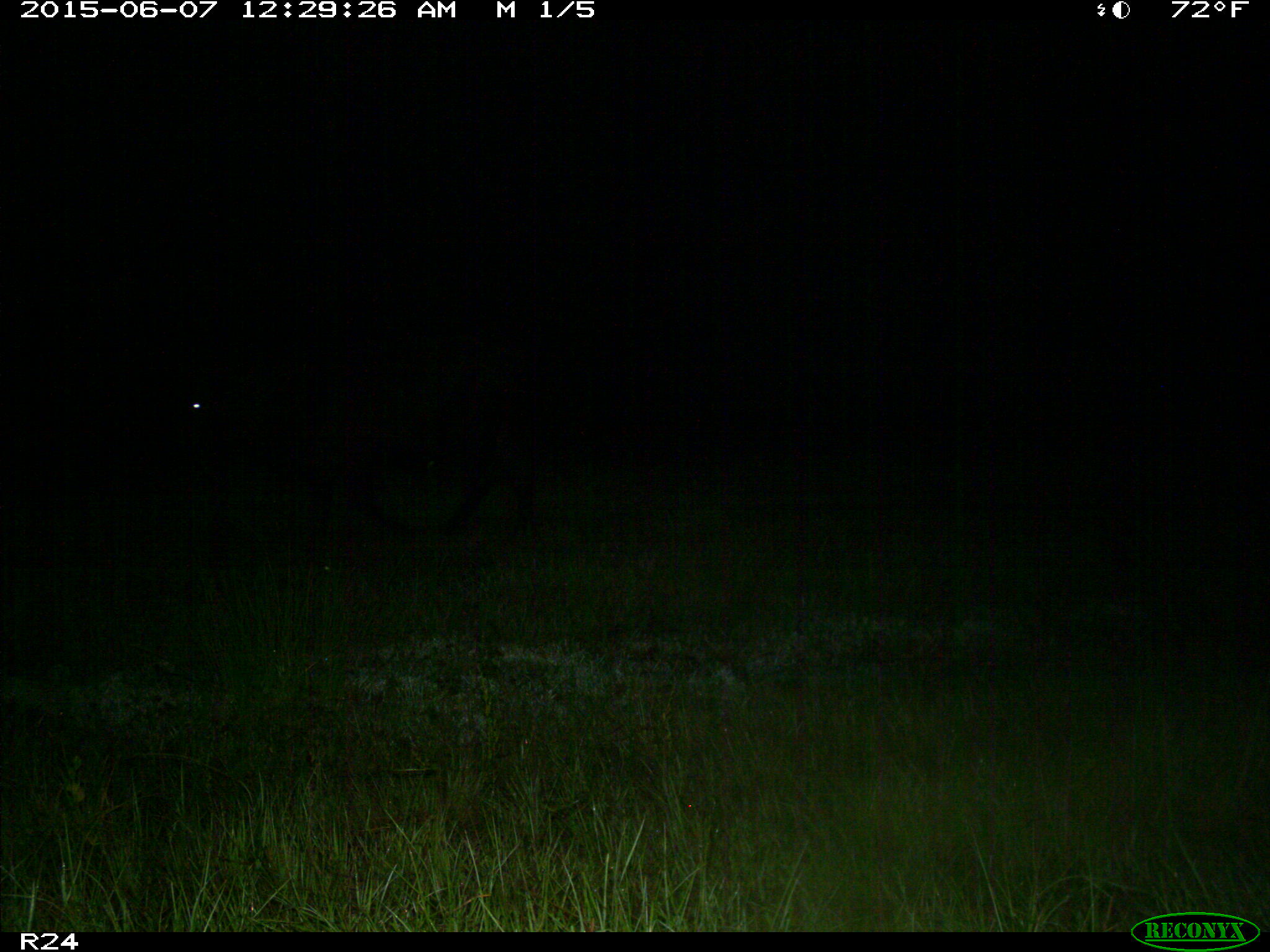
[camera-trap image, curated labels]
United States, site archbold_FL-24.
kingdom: Animalia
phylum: Chordata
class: Mammalia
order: Artiodactyla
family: Bovidae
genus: Bos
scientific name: Bos taurus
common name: domestic cow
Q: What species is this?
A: Bos taurus (domestic cow).